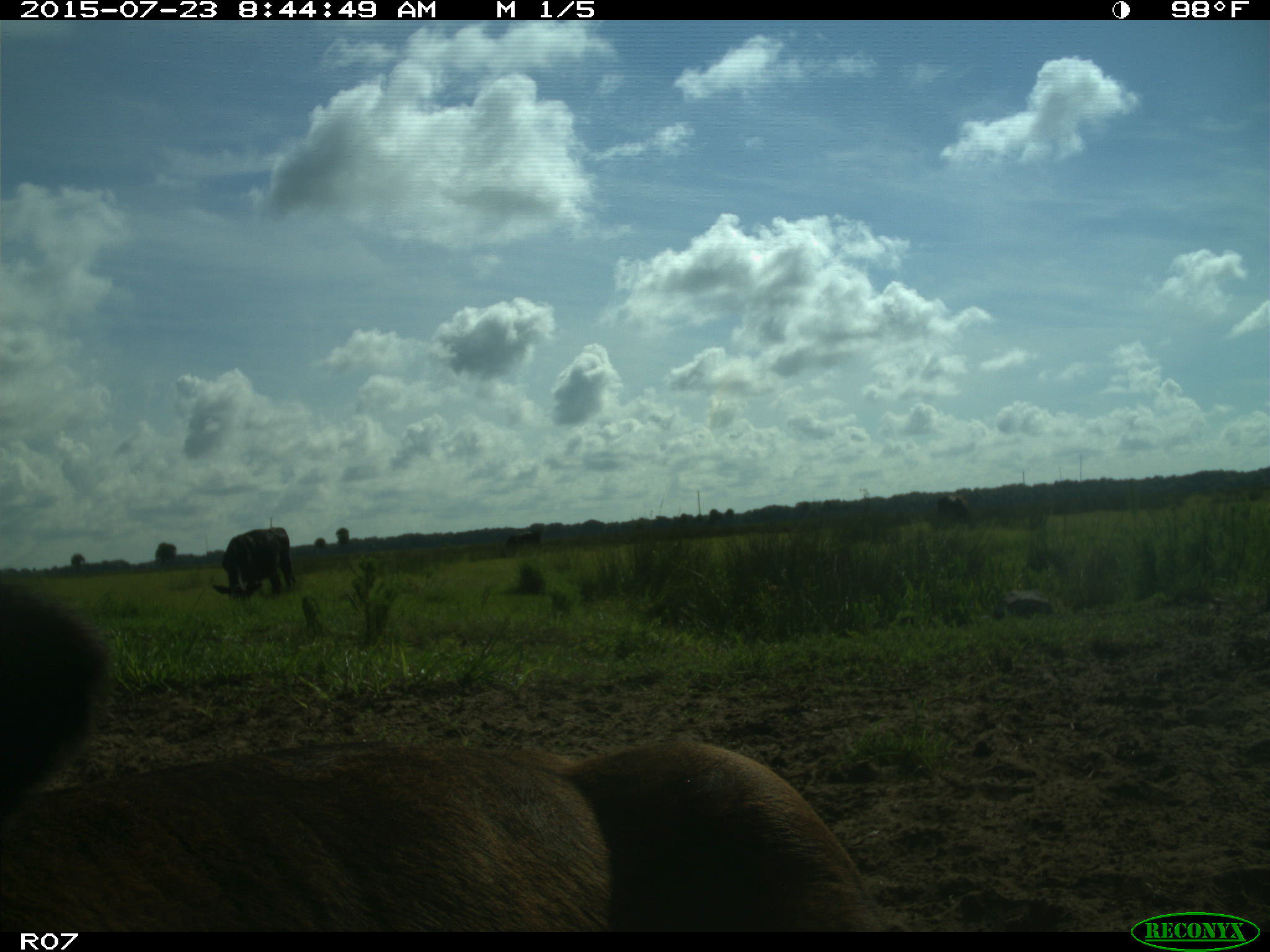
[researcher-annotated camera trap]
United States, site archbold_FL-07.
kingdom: Animalia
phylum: Chordata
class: Mammalia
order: Artiodactyla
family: Bovidae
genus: Bos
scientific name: Bos taurus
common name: domestic cow